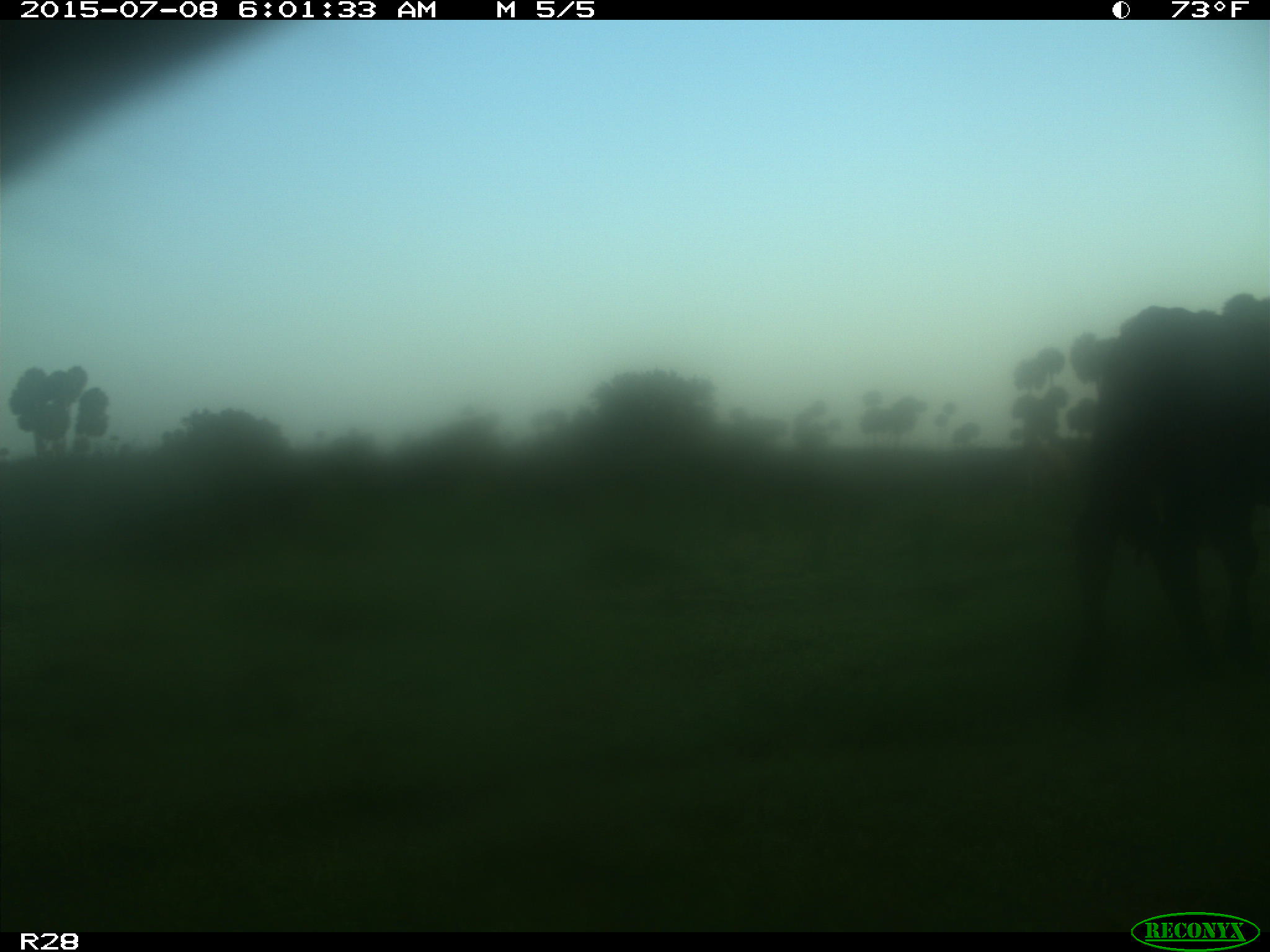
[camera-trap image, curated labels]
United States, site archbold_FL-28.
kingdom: Animalia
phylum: Chordata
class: Mammalia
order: Artiodactyla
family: Bovidae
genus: Bos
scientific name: Bos taurus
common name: domestic cow